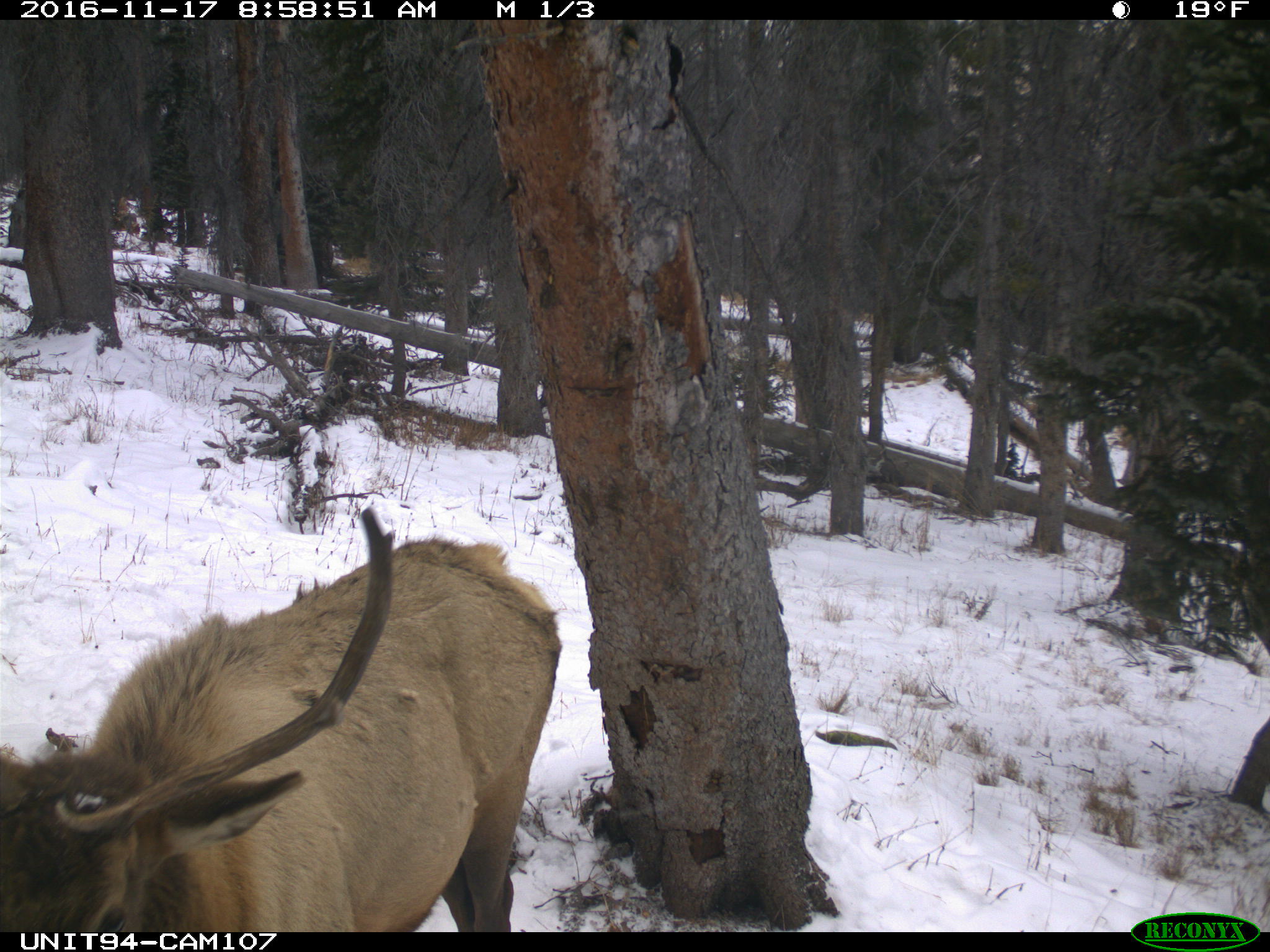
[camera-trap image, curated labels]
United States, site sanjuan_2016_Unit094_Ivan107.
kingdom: Animalia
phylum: Chordata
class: Mammalia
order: Artiodactyla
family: Cervidae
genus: Cervus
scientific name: Cervus elaphus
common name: red deer